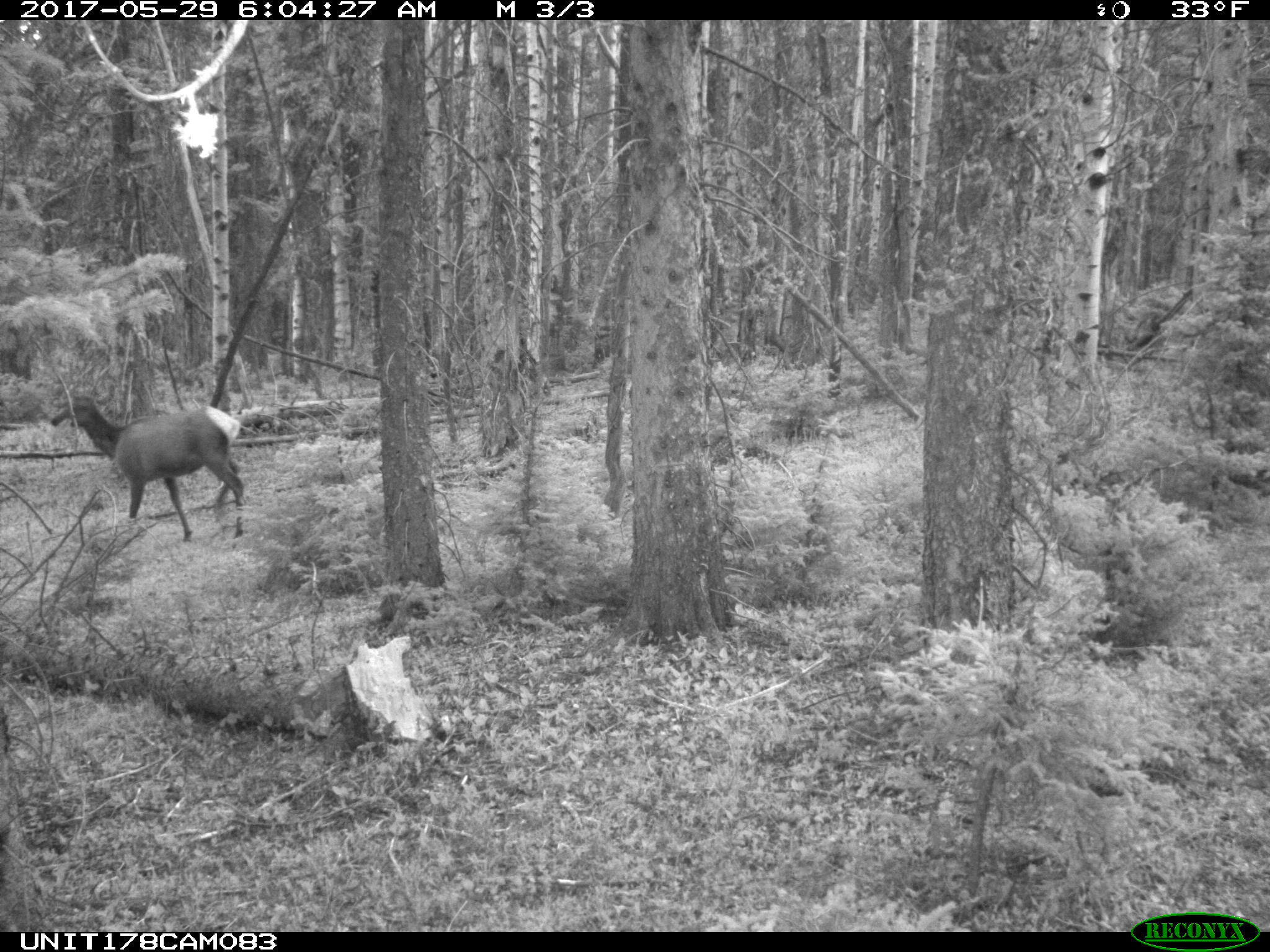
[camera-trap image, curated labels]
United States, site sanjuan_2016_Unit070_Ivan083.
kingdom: Animalia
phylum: Chordata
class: Mammalia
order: Artiodactyla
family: Cervidae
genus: Cervus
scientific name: Cervus elaphus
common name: red deer